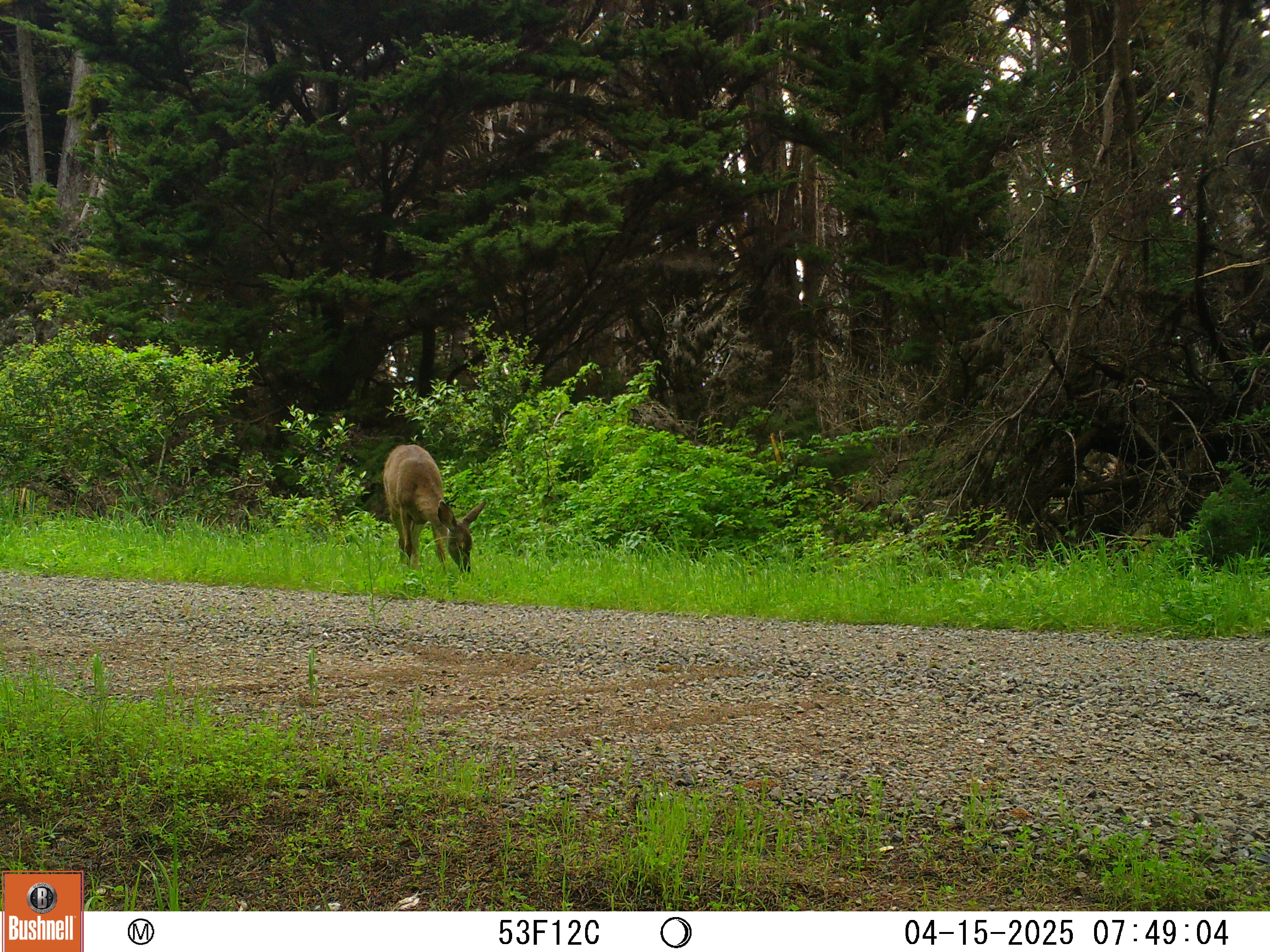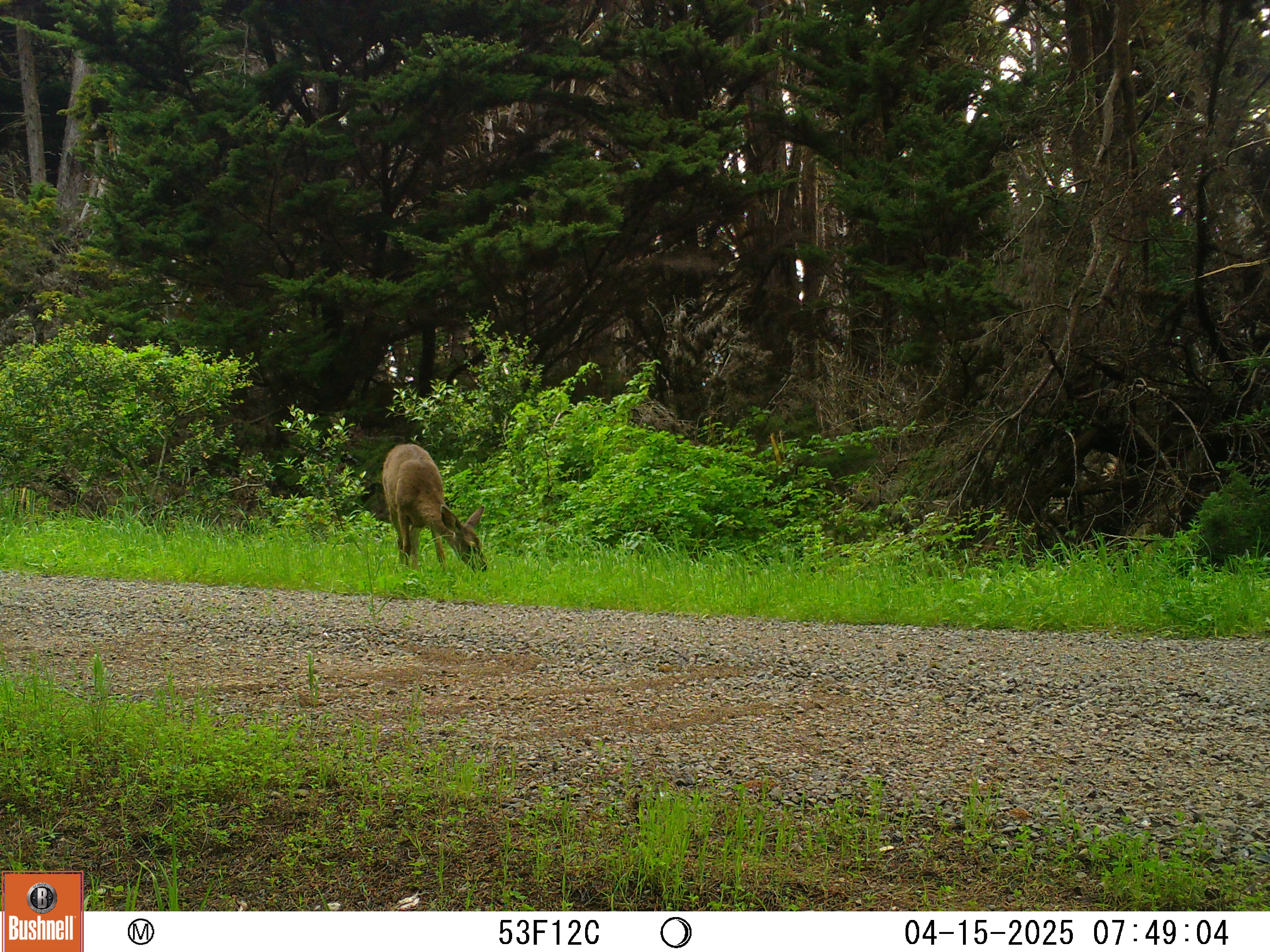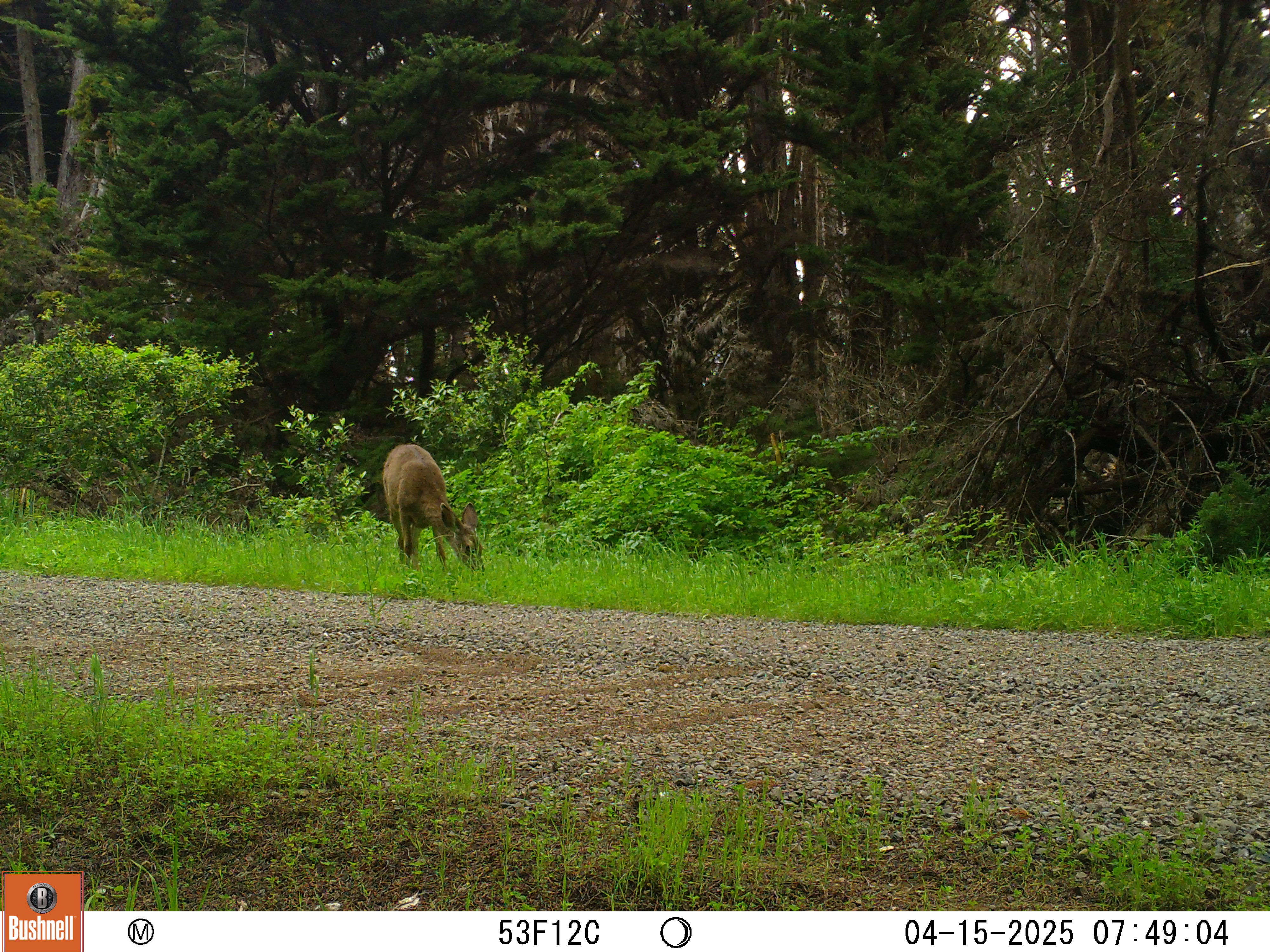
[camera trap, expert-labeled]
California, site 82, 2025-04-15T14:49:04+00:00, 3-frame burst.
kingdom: Animalia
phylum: Chordata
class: Mammalia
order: Artiodactyla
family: Cervidae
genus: Odocoileus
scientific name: Odocoileus hemionus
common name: mule deer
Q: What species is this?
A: Mule deer (Odocoileus hemionus).